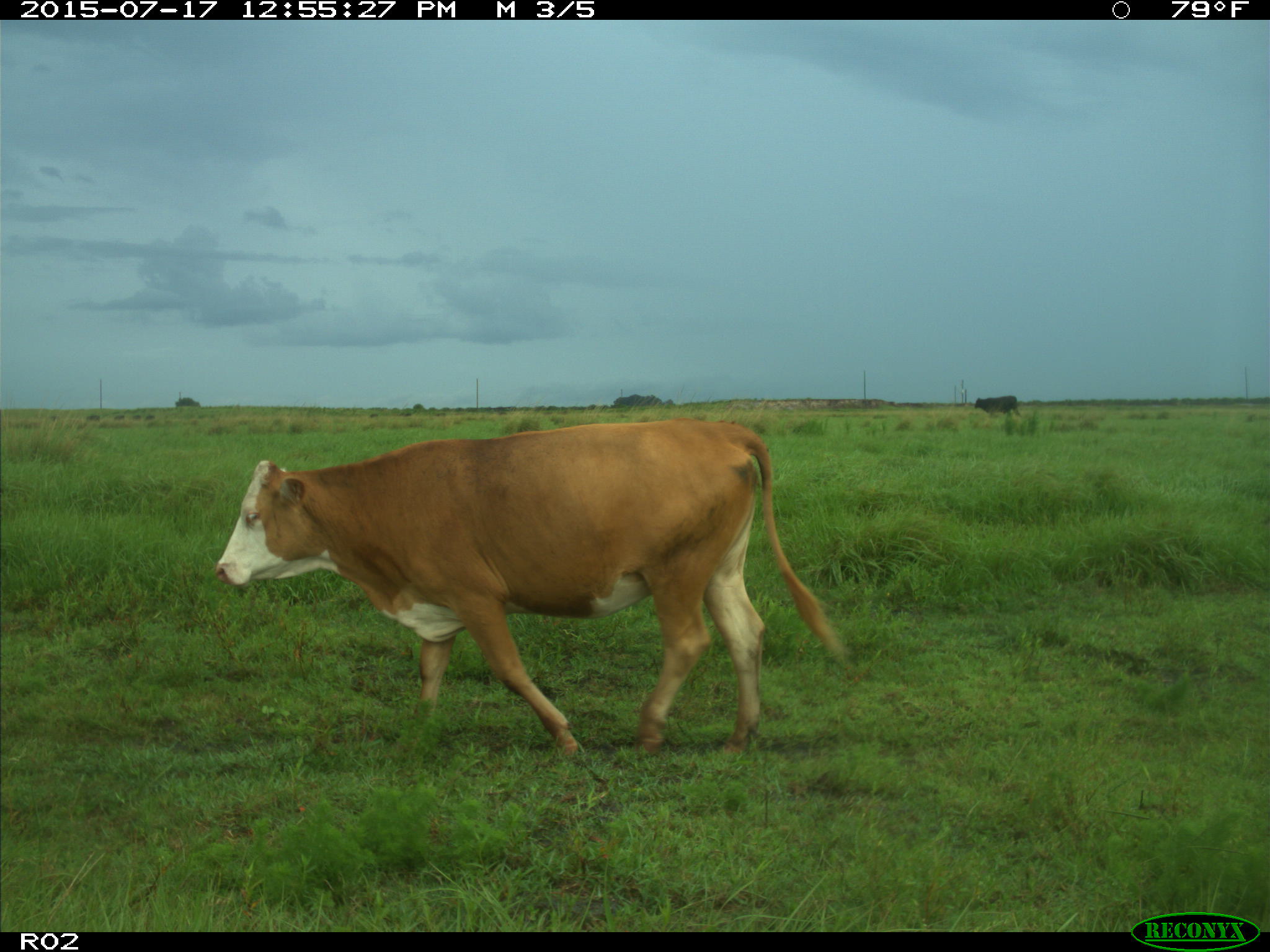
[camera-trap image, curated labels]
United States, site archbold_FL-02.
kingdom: Animalia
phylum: Chordata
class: Mammalia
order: Artiodactyla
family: Bovidae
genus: Bos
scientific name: Bos taurus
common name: domestic cow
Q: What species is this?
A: Bos taurus (domestic cow).